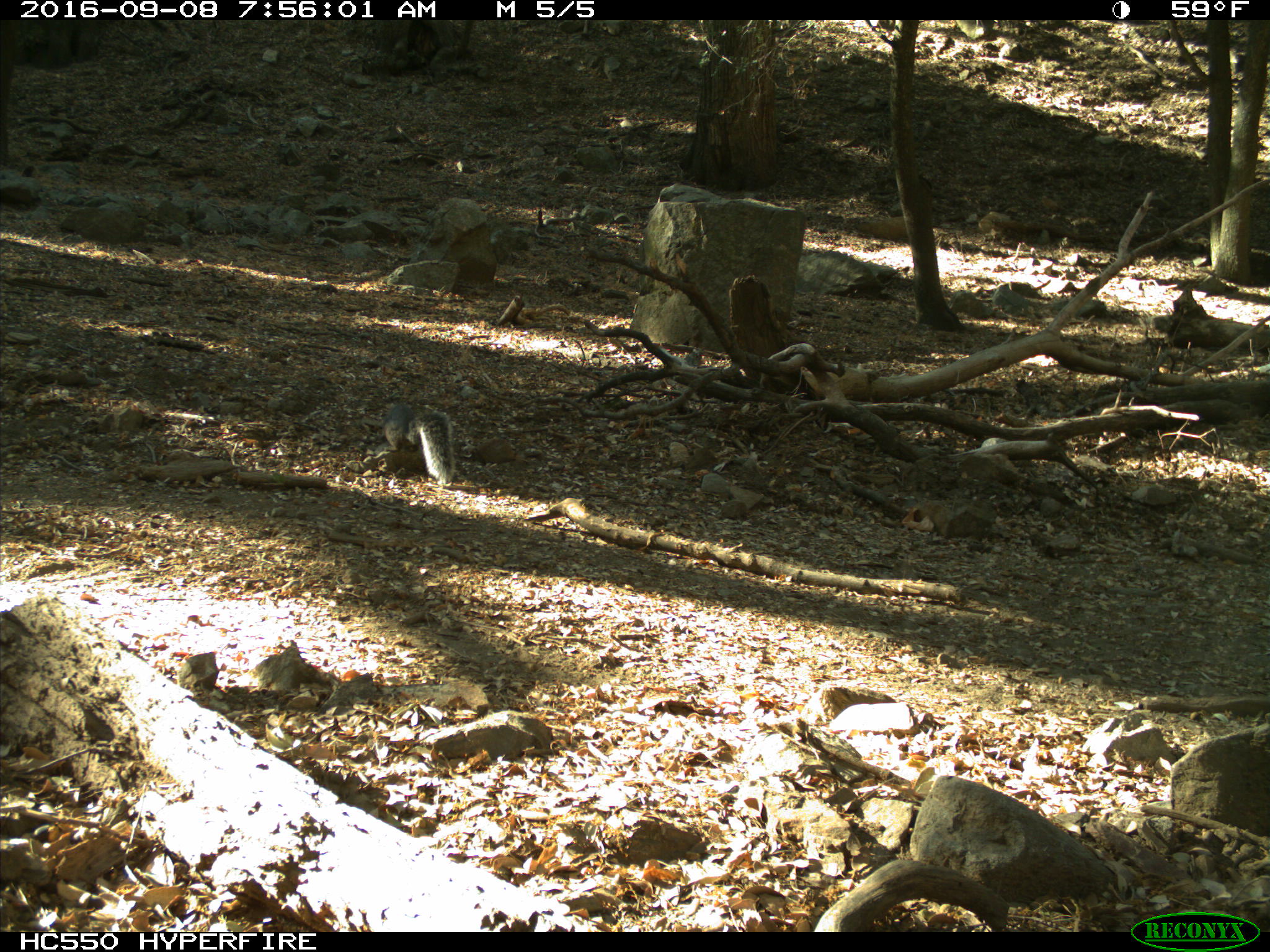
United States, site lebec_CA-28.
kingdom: Animalia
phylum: Chordata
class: Mammalia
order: Rodentia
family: Sciuridae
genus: Sciurus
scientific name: Sciurus carolinensis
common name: eastern gray squirrel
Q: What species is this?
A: Sciurus carolinensis (eastern gray squirrel).